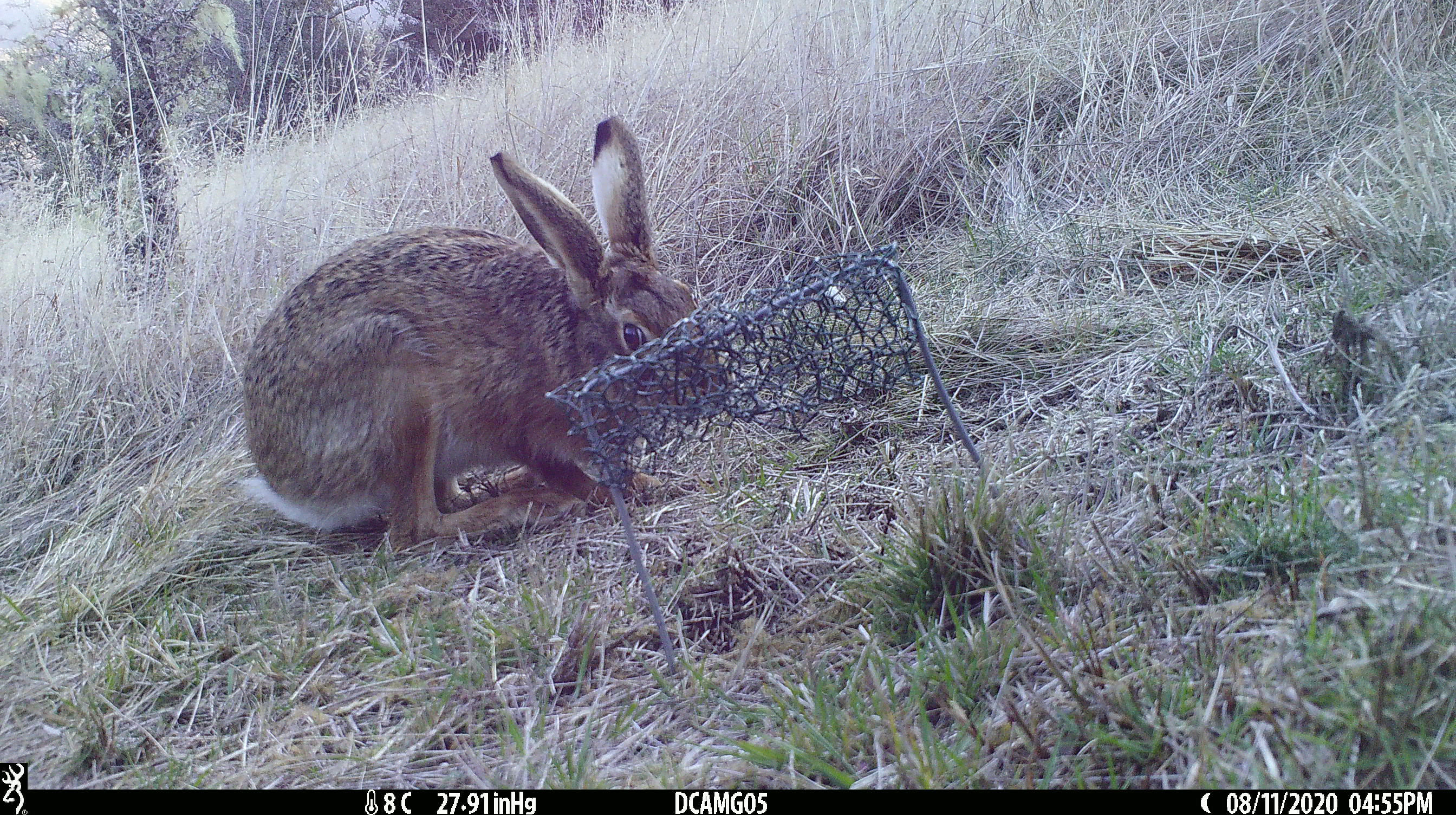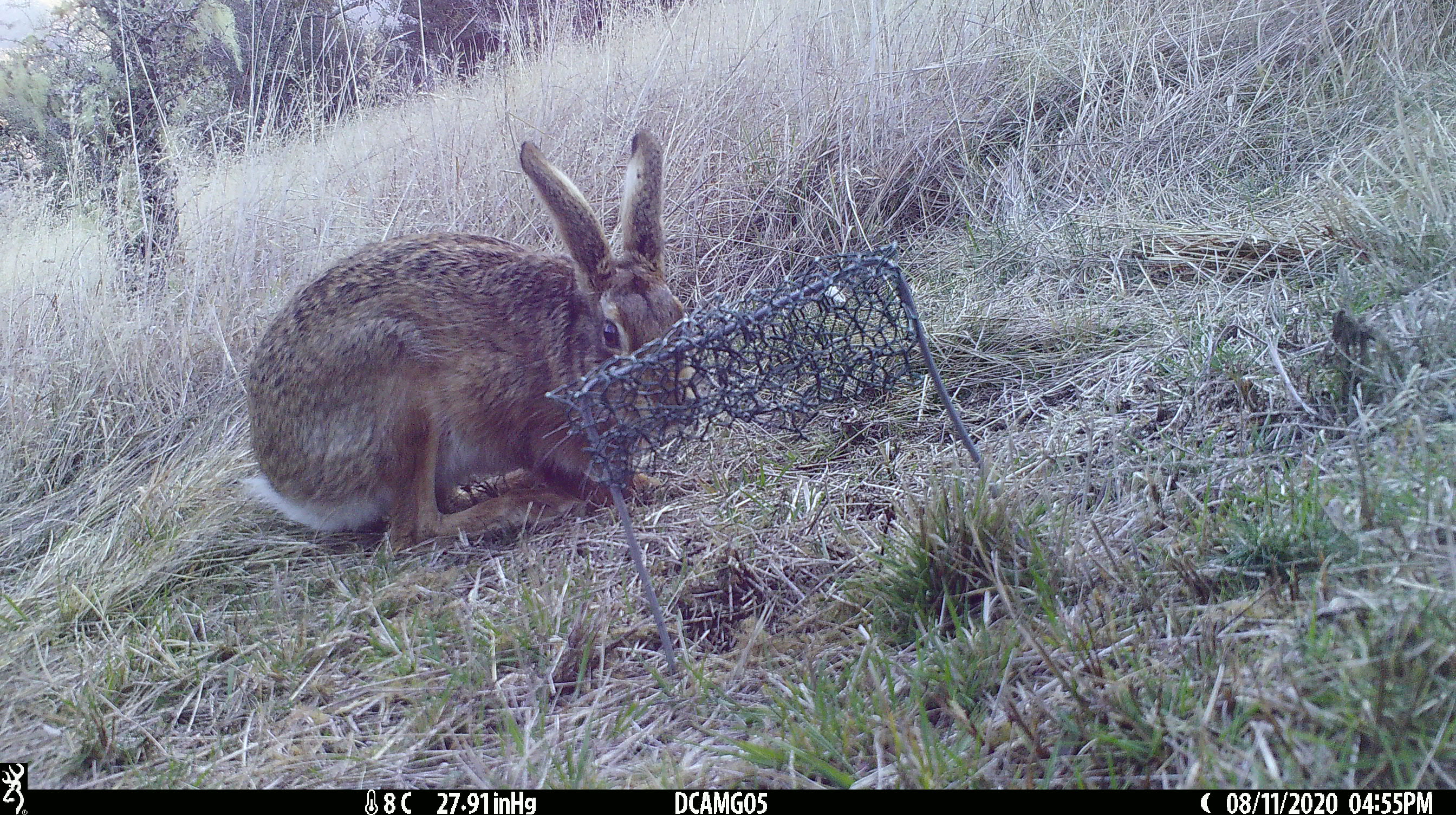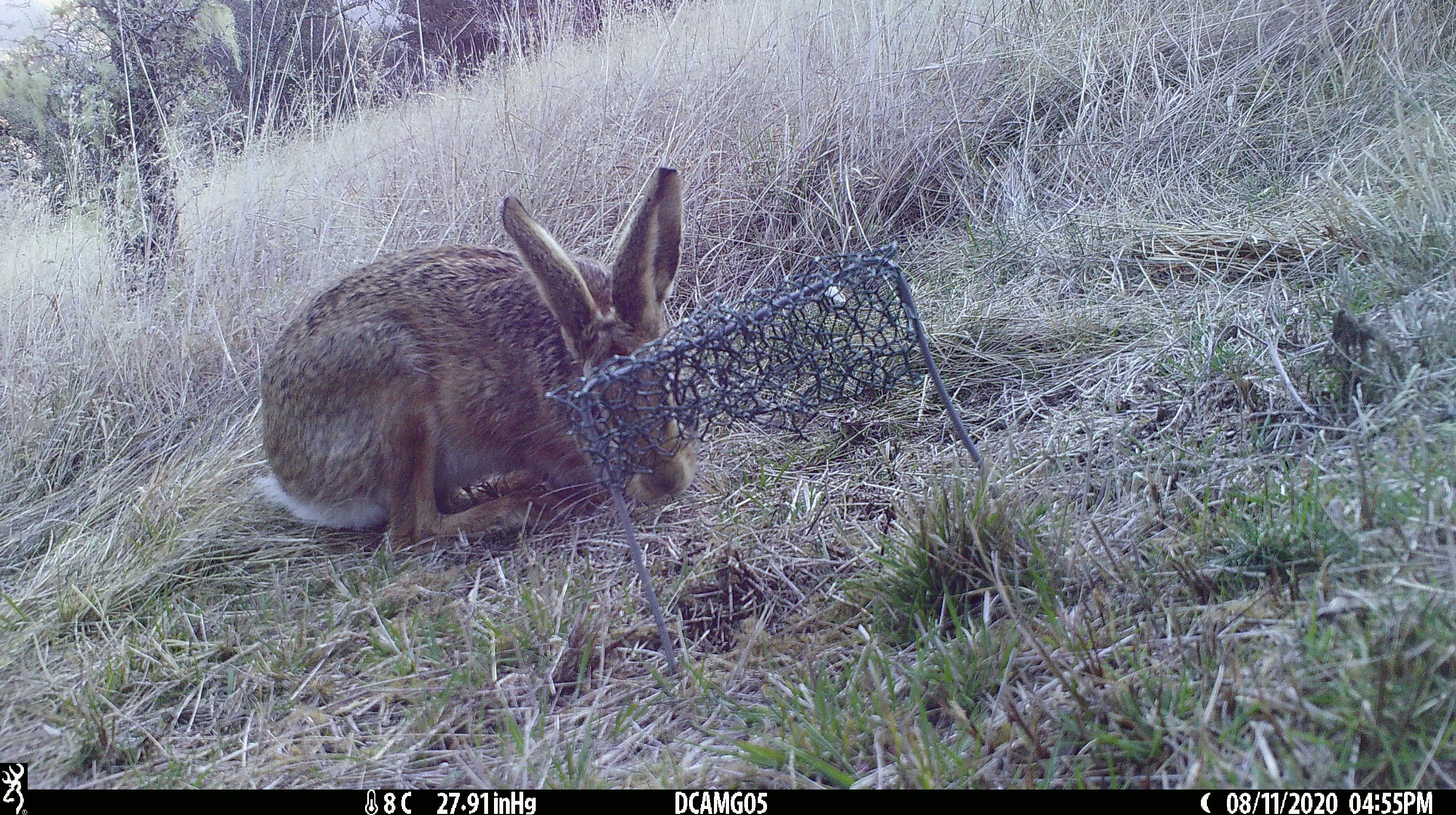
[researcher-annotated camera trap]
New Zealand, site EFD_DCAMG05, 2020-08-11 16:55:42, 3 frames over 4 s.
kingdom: Animalia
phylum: Chordata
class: Mammalia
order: Lagomorpha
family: Leporidae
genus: Oryctolagus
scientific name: Oryctolagus cuniculus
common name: european rabbit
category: rabbit